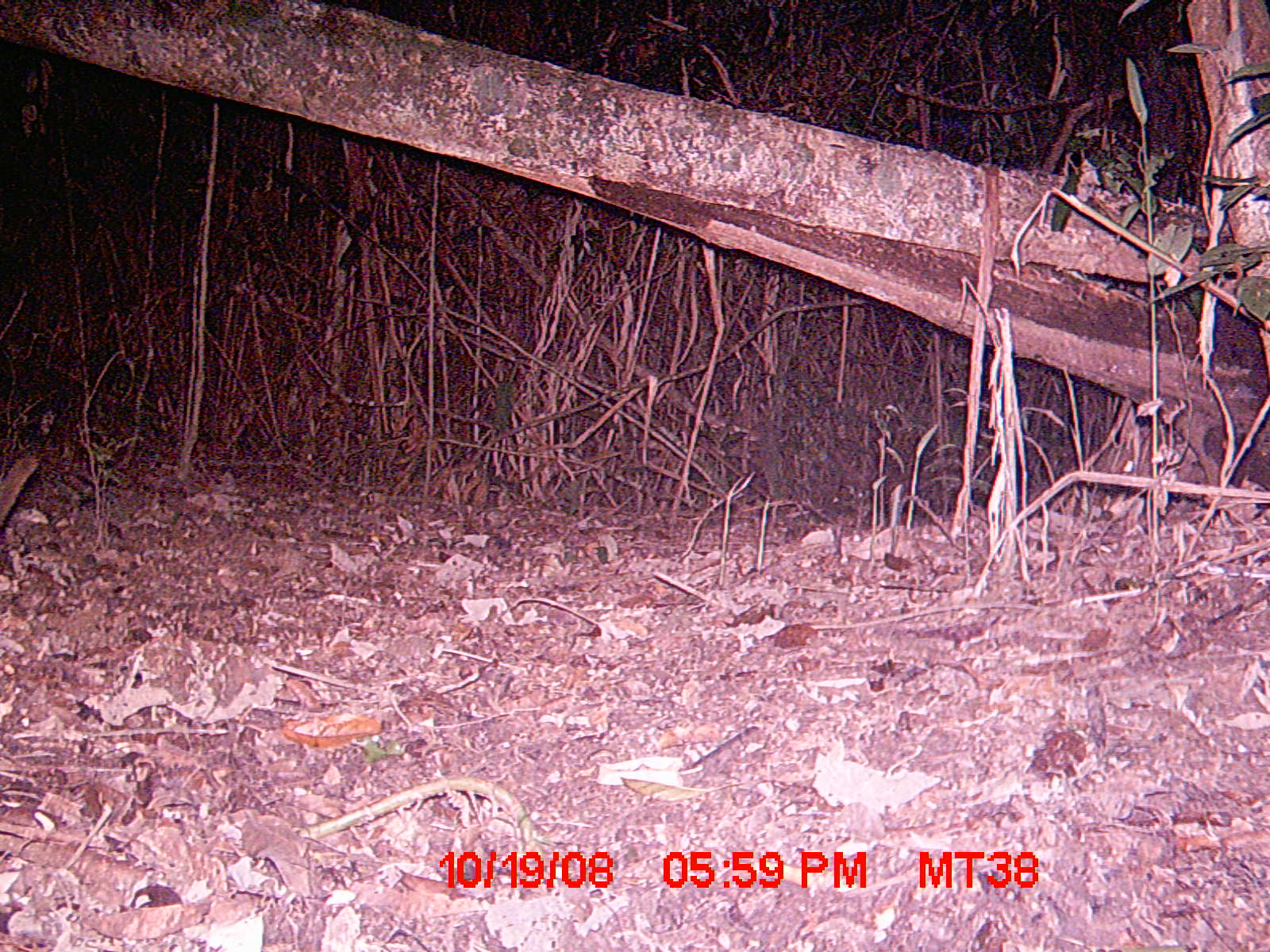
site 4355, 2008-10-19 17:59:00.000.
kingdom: Animalia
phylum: Chordata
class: Aves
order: Cuculiformes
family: Cuculidae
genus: Coua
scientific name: Coua serriana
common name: red-breasted coua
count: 1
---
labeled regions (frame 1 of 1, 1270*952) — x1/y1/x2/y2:
coua serriana: 0/448/45/529